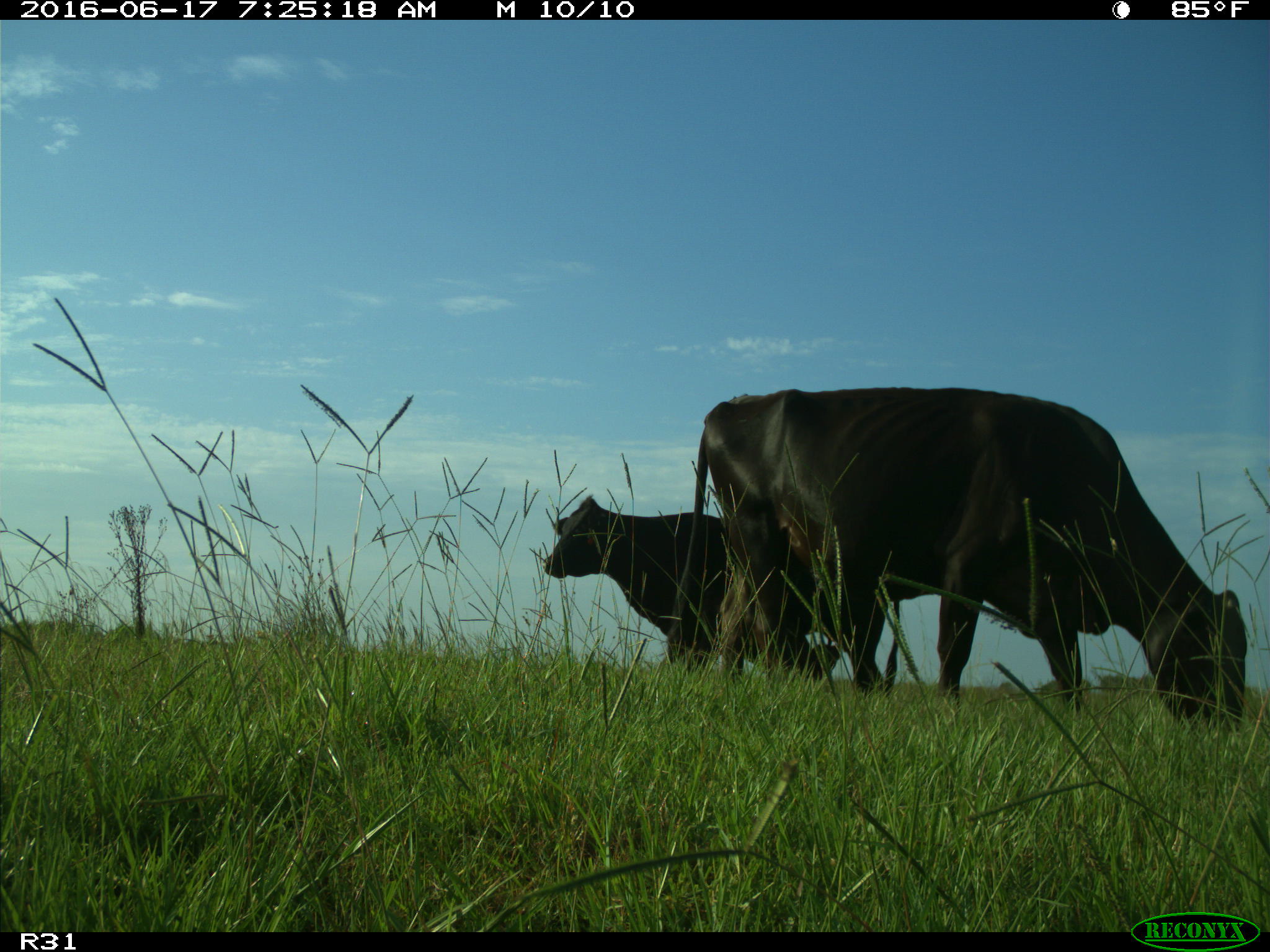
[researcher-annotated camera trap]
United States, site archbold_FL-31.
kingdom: Animalia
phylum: Chordata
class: Mammalia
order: Artiodactyla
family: Bovidae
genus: Bos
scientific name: Bos taurus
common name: domestic cow